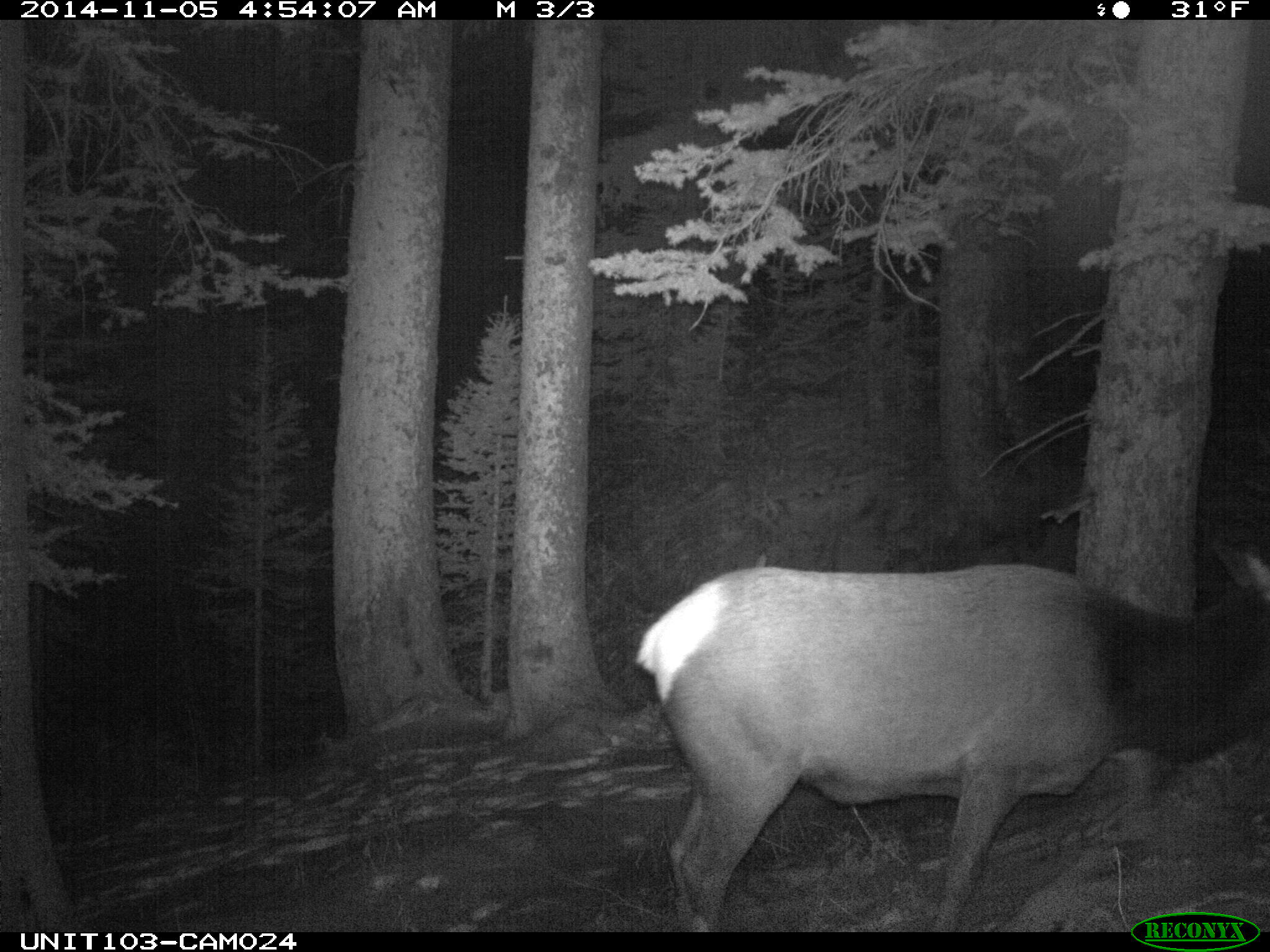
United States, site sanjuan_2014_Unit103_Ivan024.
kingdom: Animalia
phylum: Chordata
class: Mammalia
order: Artiodactyla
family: Cervidae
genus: Cervus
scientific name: Cervus elaphus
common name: red deer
Cervus elaphus (red deer).